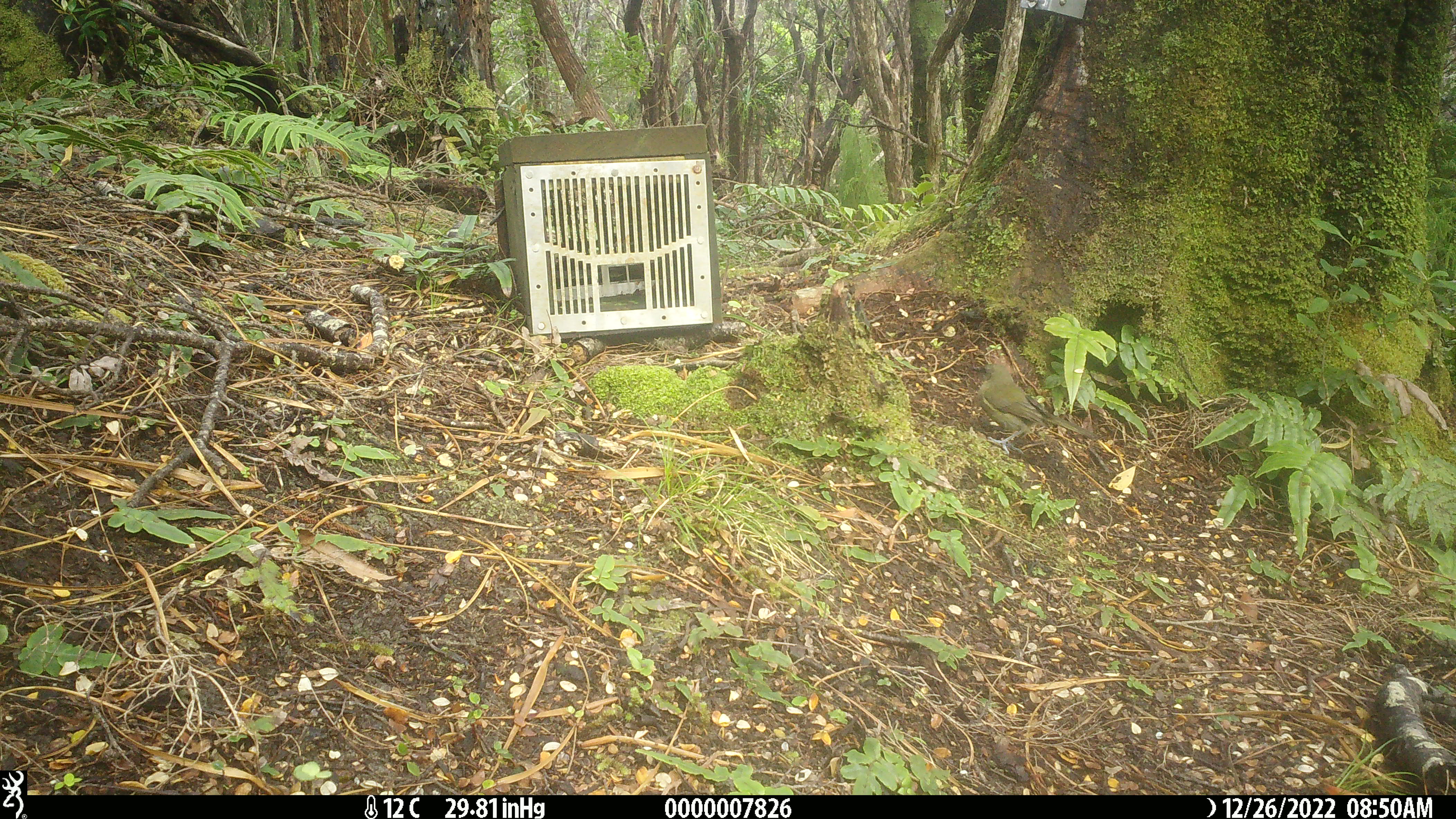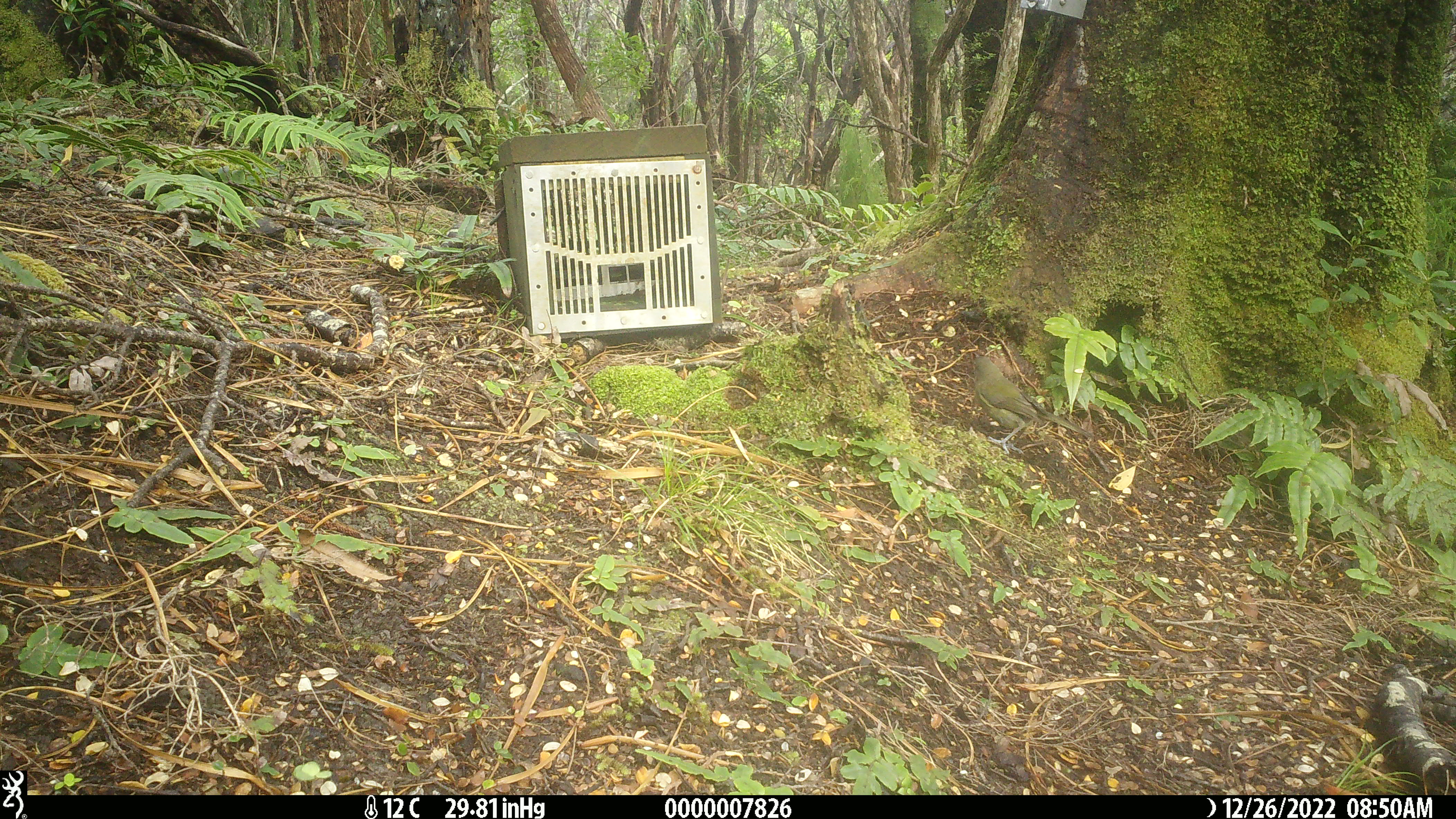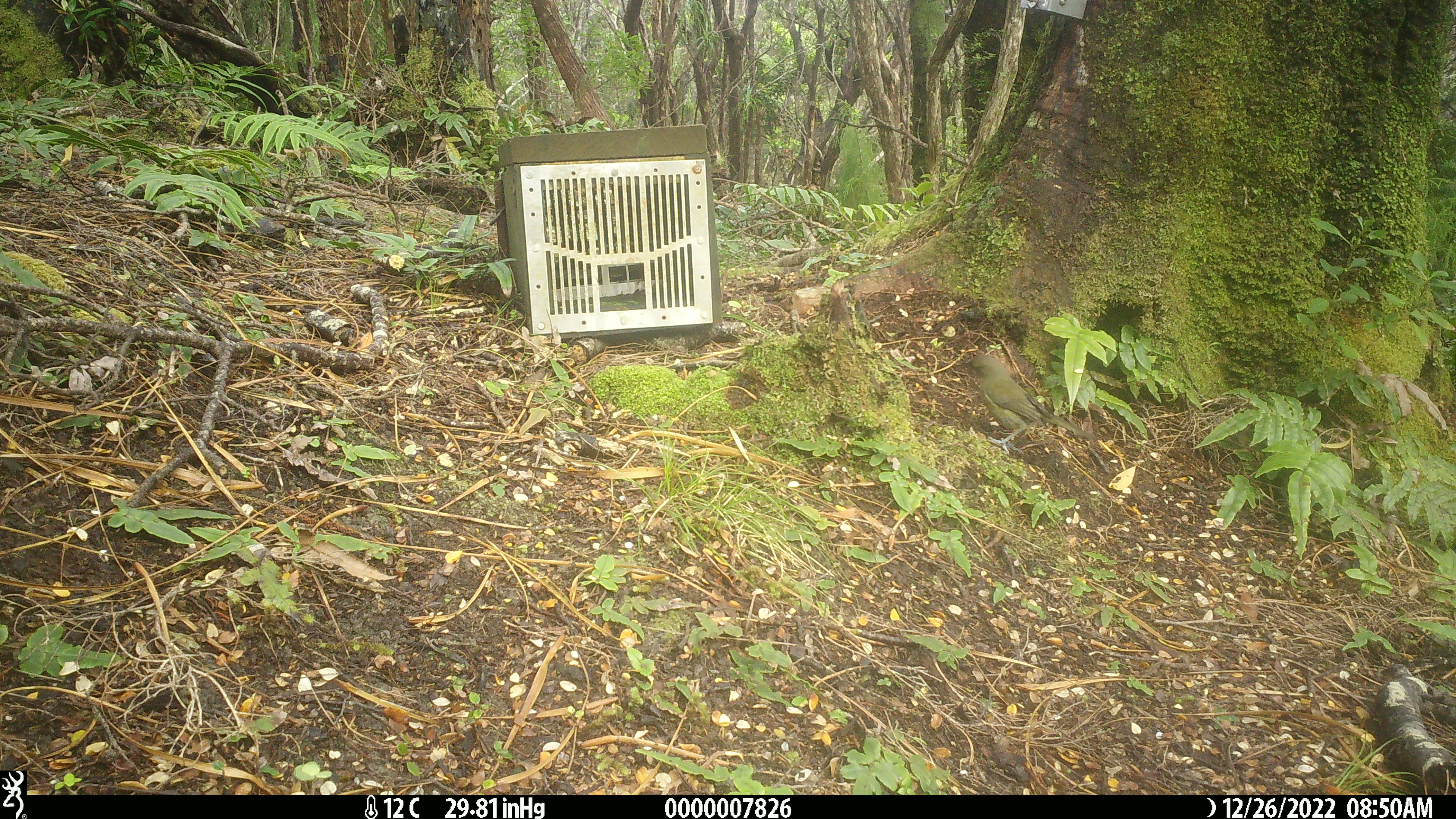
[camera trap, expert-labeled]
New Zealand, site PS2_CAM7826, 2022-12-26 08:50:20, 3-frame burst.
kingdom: Animalia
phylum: Chordata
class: Aves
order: Passeriformes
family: Meliphagidae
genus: Anthornis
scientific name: Anthornis melanura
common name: new zealand bellbird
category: bellbird